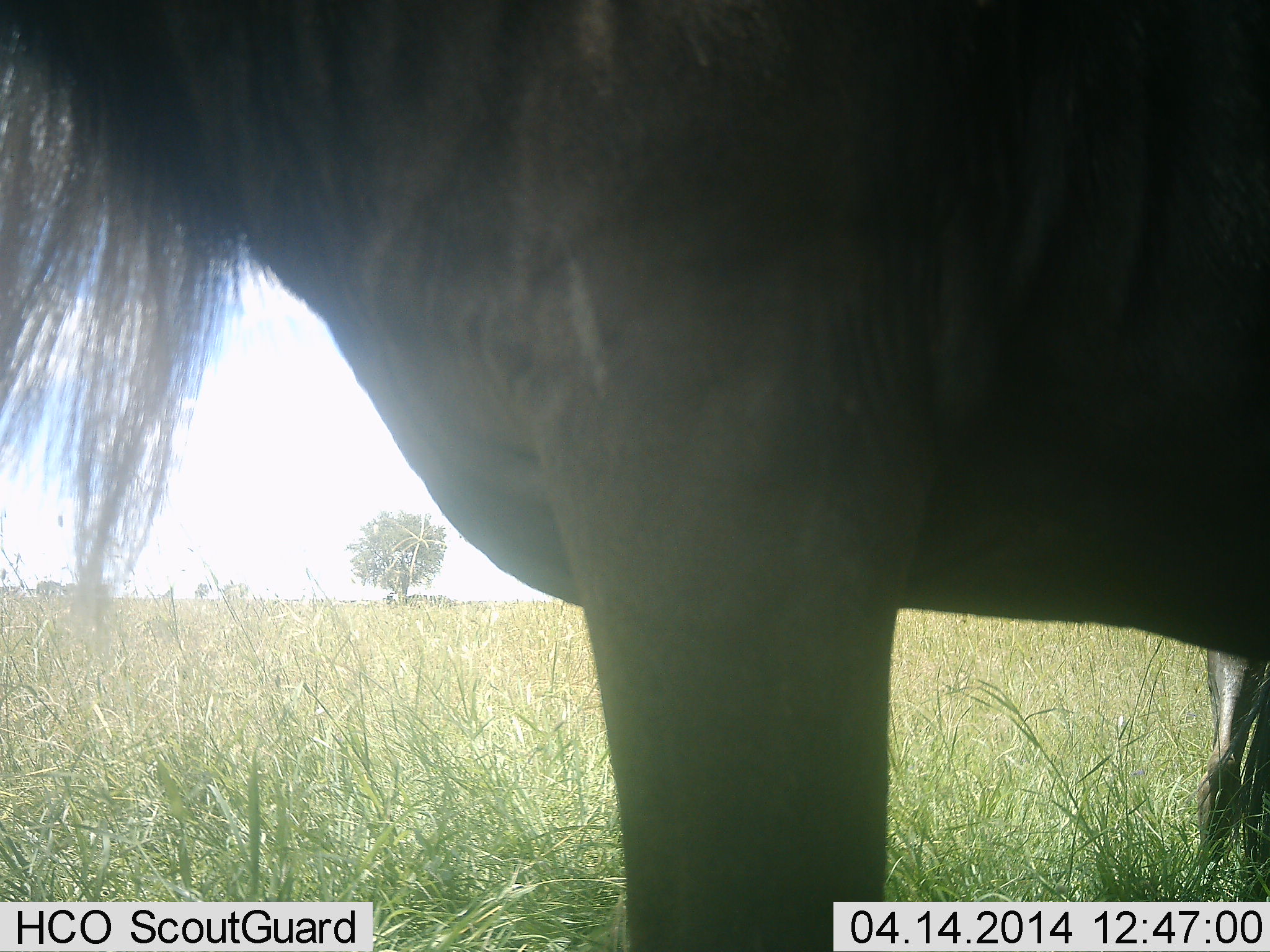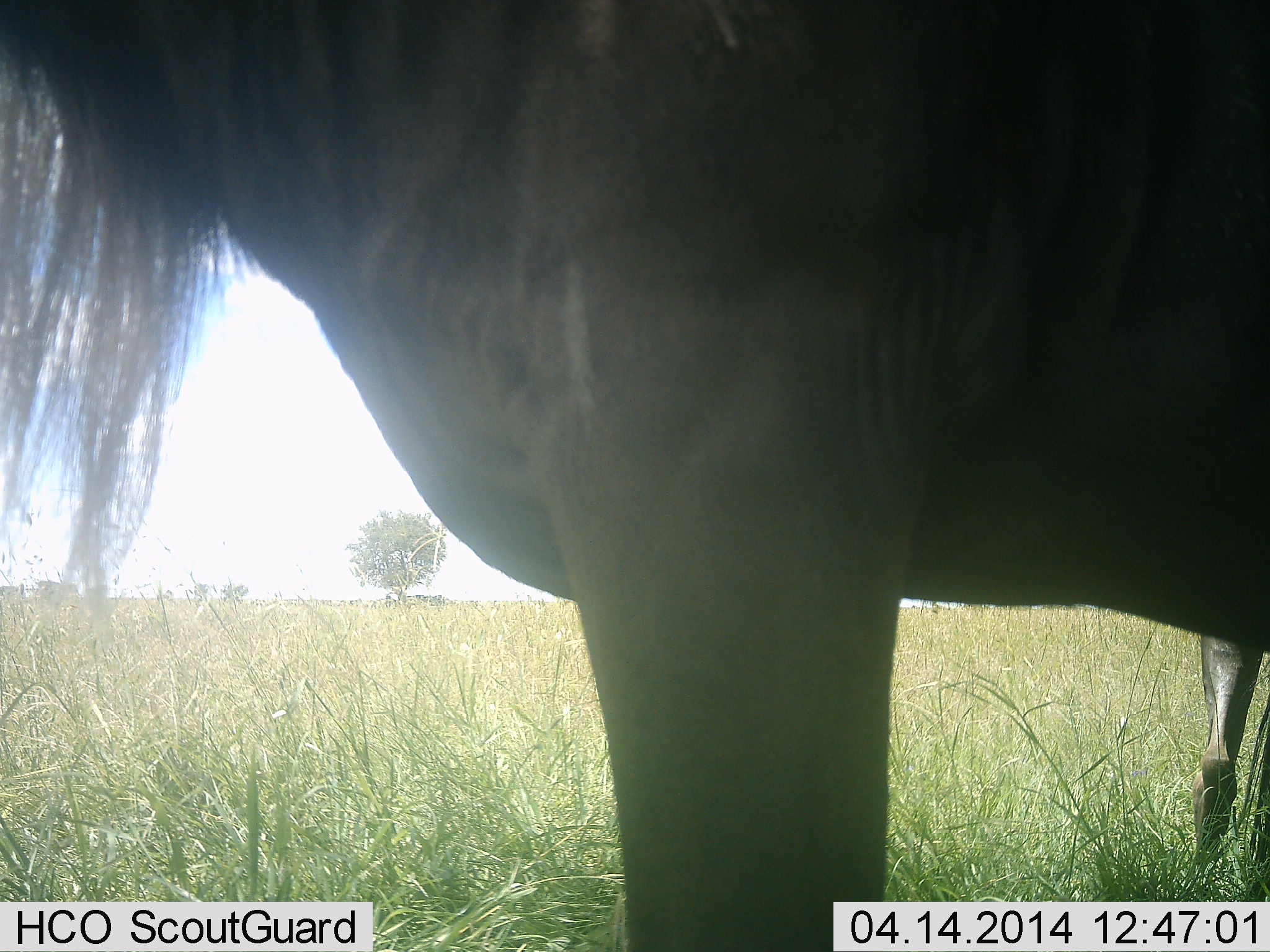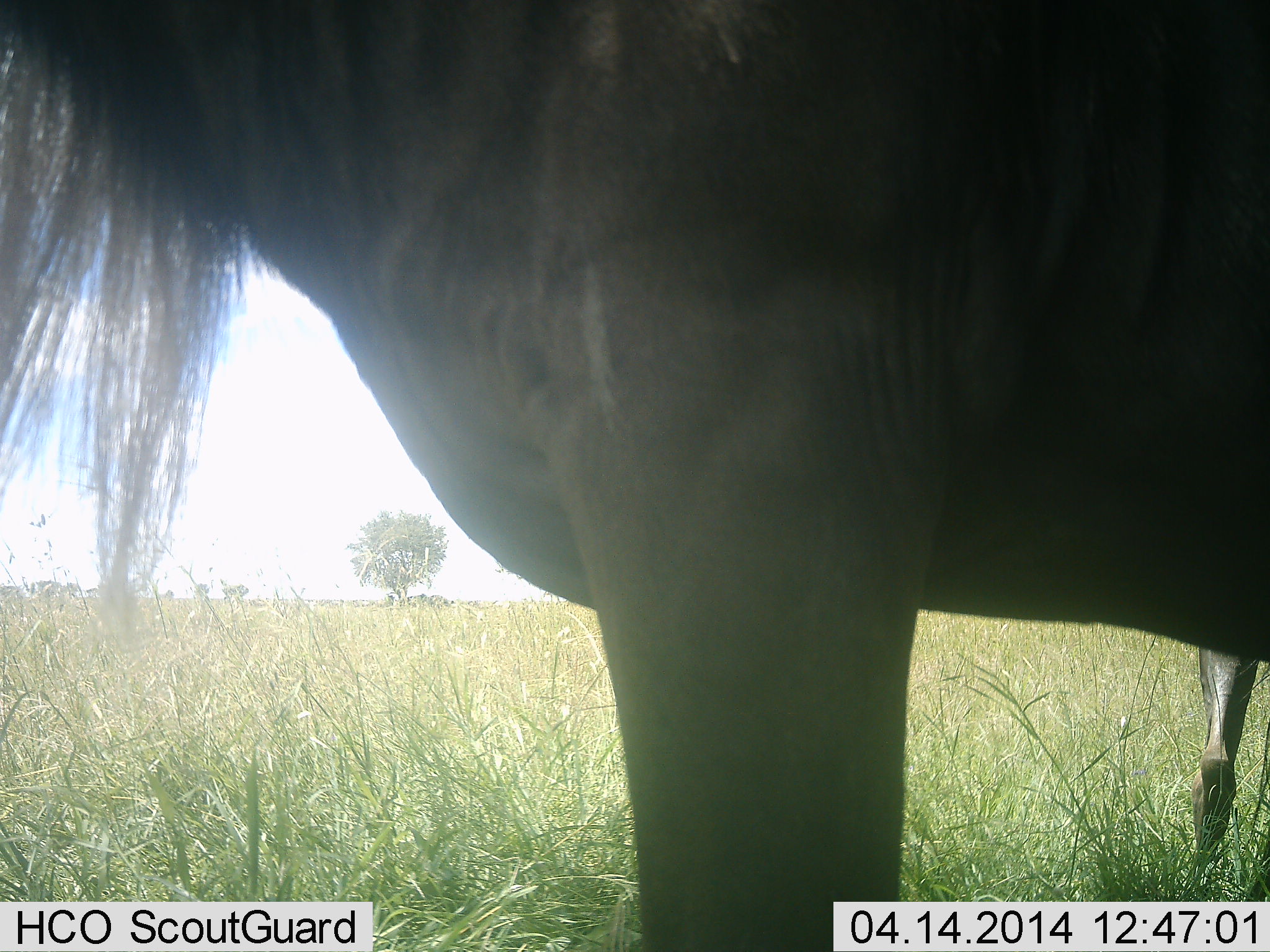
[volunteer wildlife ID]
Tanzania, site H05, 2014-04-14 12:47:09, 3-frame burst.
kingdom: Animalia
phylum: Chordata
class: Mammalia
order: Artiodactyla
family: Bovidae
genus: Connochaetes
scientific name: Connochaetes taurinus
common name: blue wildebeest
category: wildebeest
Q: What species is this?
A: Wildebeest (blue wildebeest) (Connochaetes taurinus).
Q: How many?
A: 2.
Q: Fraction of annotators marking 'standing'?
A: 100%.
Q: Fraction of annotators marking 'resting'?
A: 0%.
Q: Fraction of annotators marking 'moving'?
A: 0%.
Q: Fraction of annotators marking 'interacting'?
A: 0%.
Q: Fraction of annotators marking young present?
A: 10%.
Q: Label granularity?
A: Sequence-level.